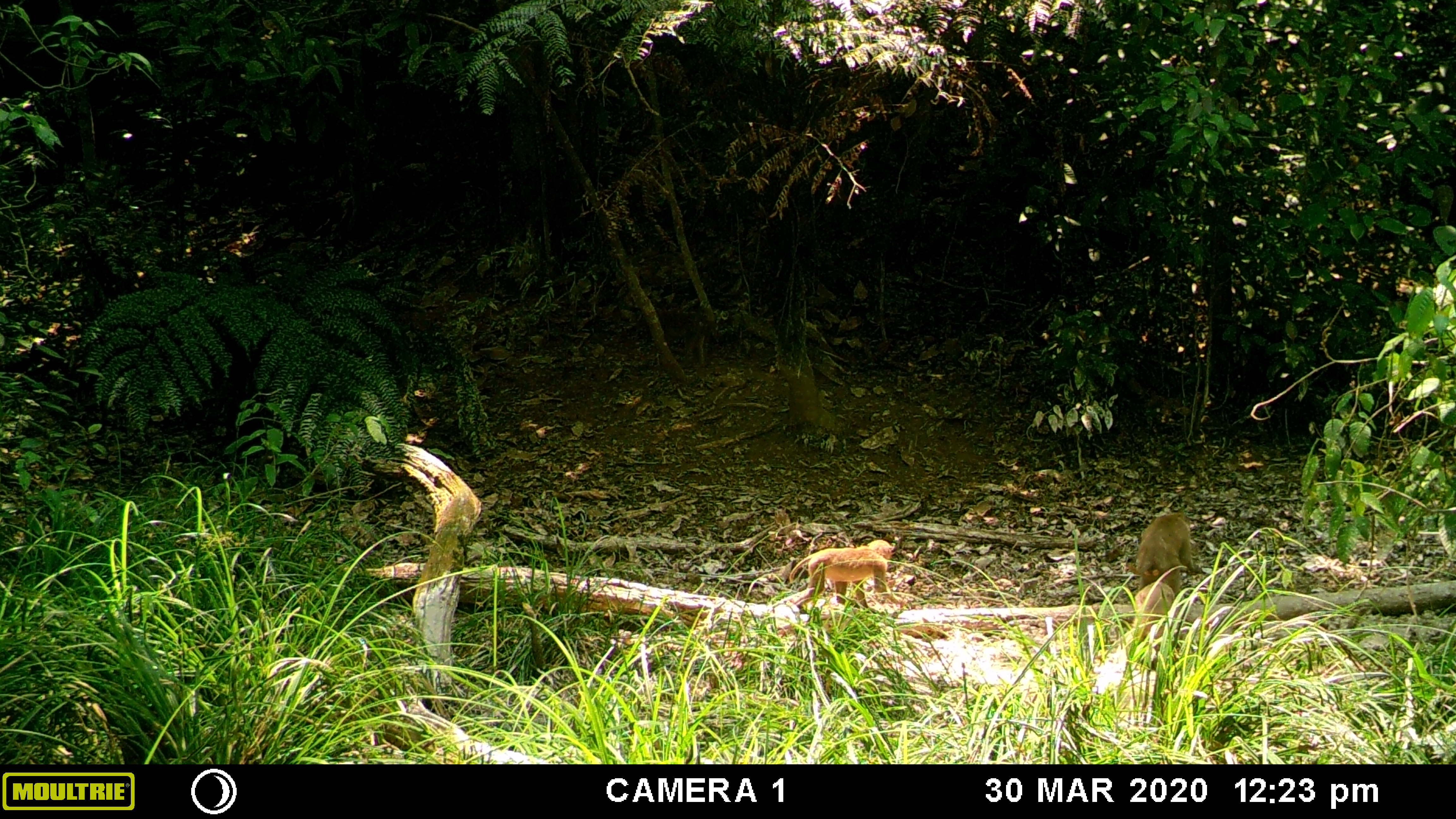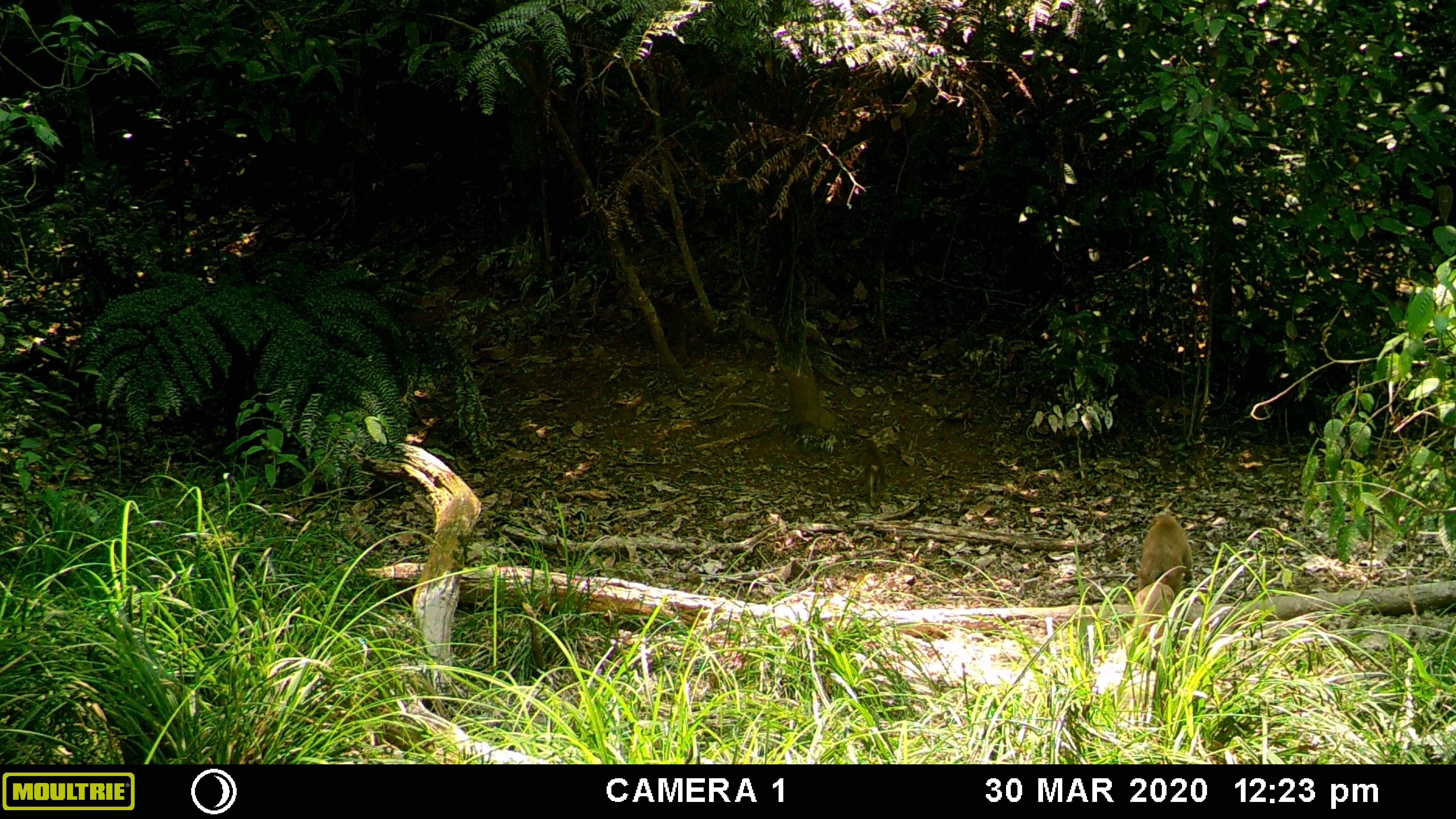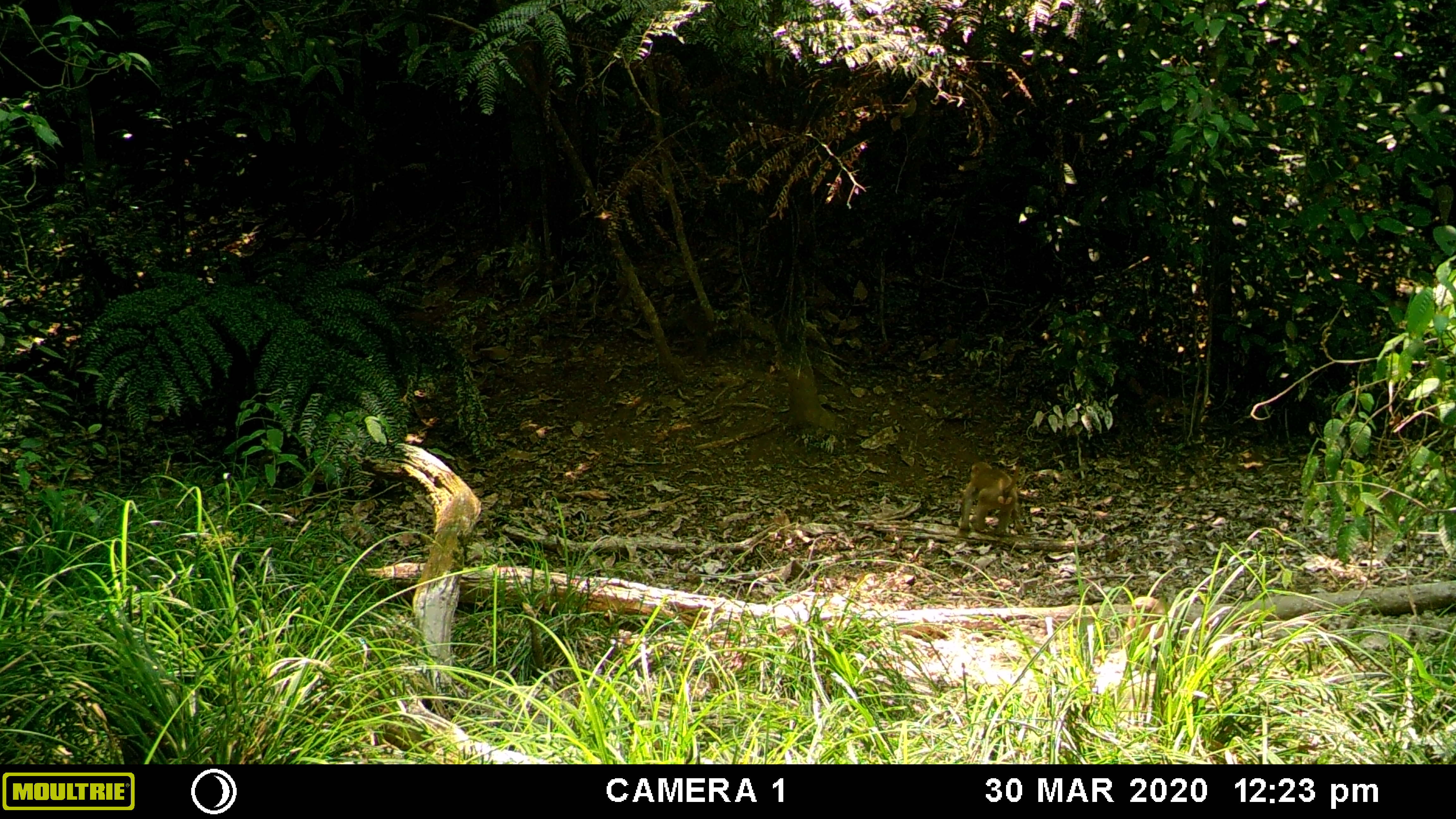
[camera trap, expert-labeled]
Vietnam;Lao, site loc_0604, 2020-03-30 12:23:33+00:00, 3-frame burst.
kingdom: Animalia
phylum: Chordata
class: Mammalia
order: Primates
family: Cercopithecidae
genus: Macaca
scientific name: Macaca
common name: macaques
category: assam or rhesus macaque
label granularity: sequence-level